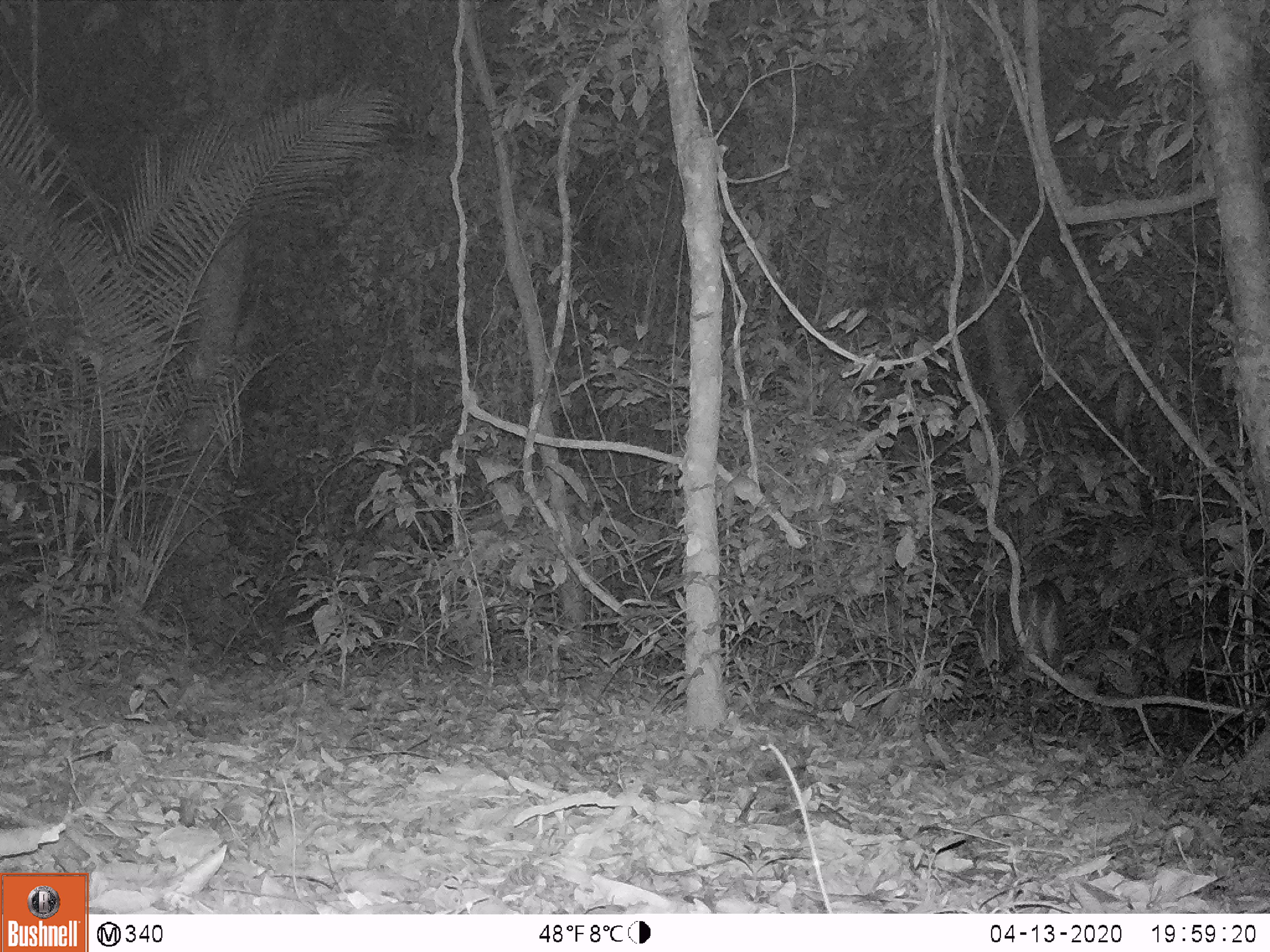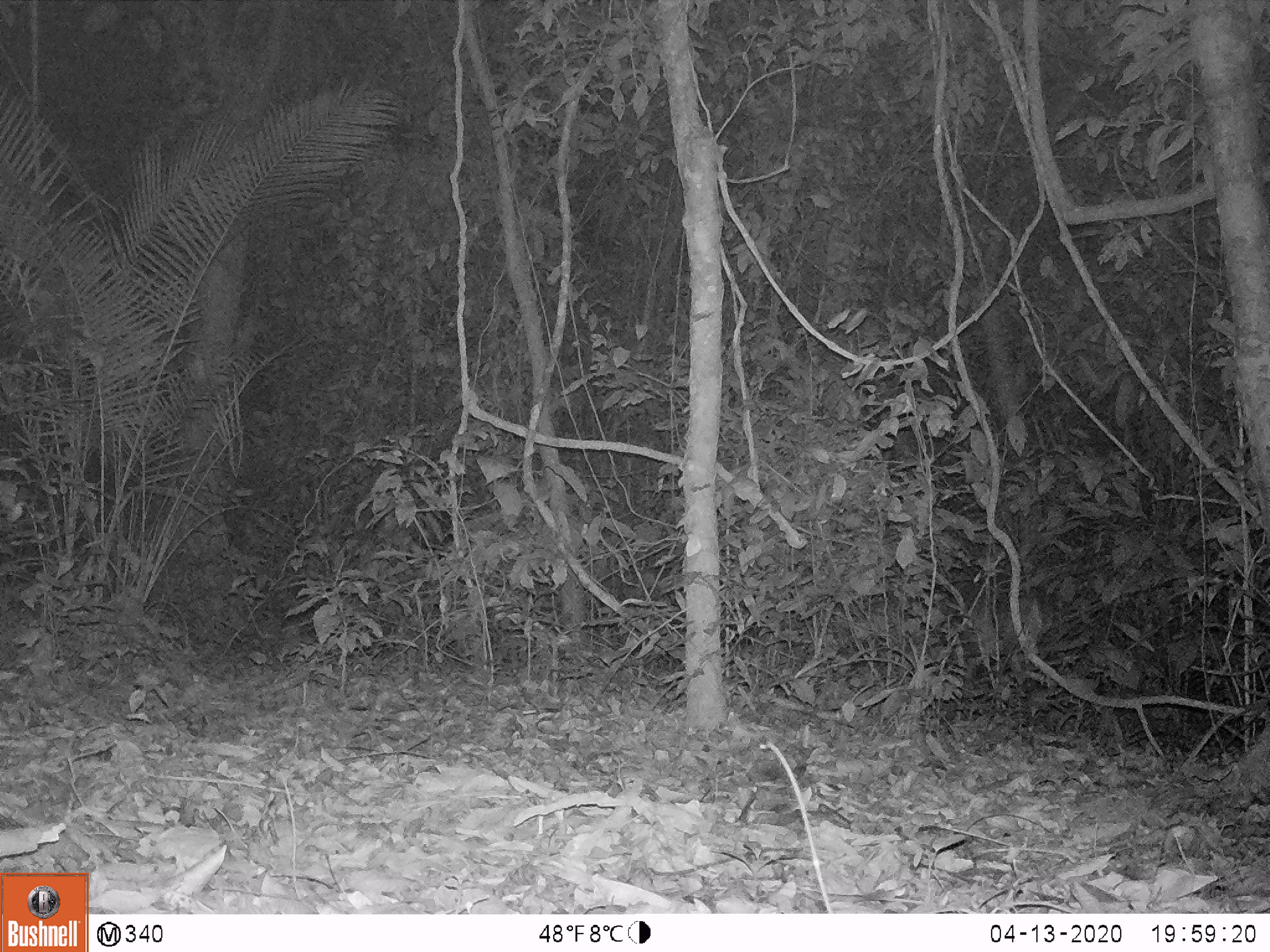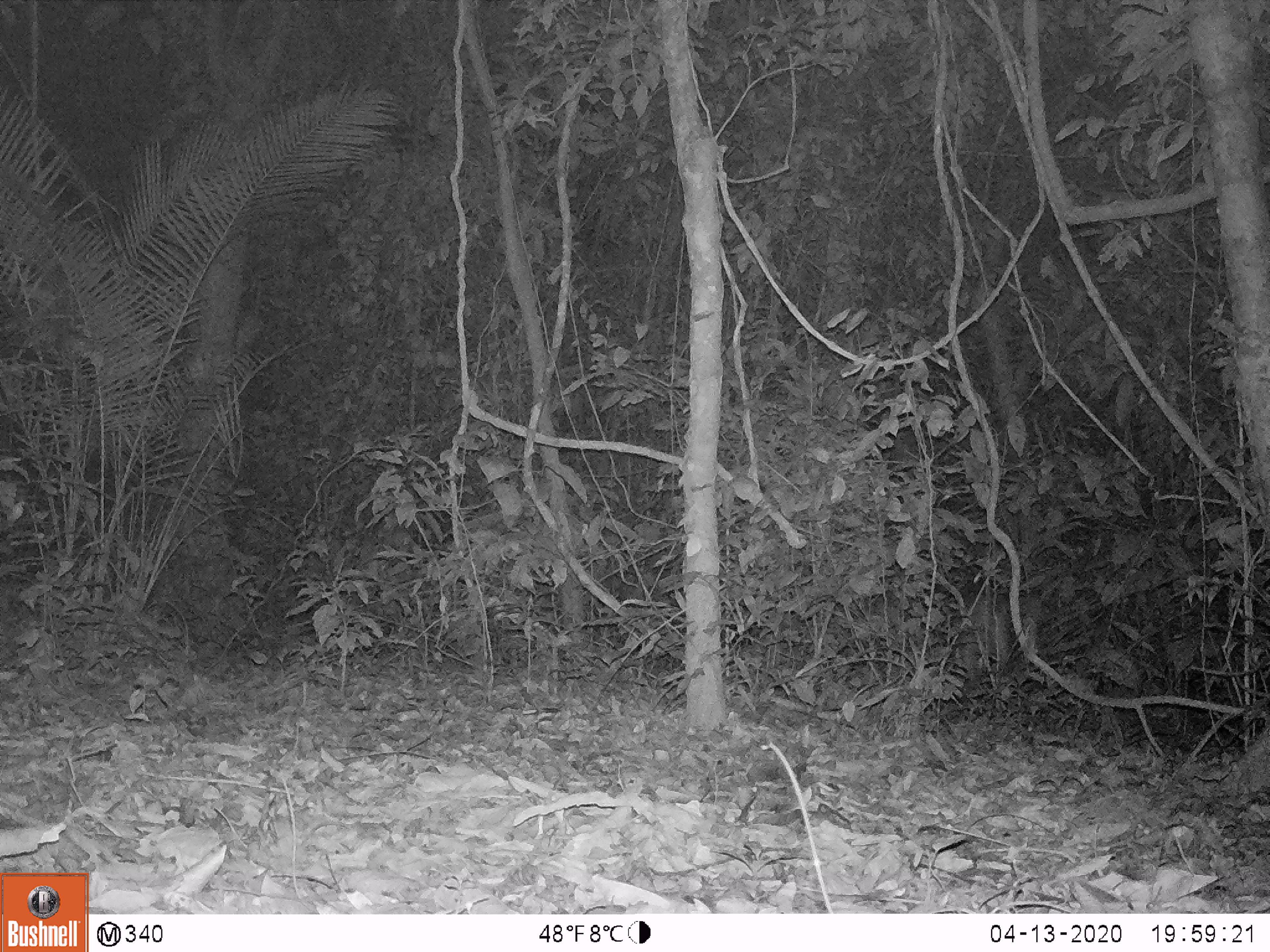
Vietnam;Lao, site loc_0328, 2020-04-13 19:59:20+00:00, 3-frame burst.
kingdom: Animalia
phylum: Chordata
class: Mammalia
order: Artiodactyla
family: Cervidae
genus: Muntiacus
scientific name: Muntiacus vuquangensis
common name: large-antlered muntjac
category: large antlered muntjac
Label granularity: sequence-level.